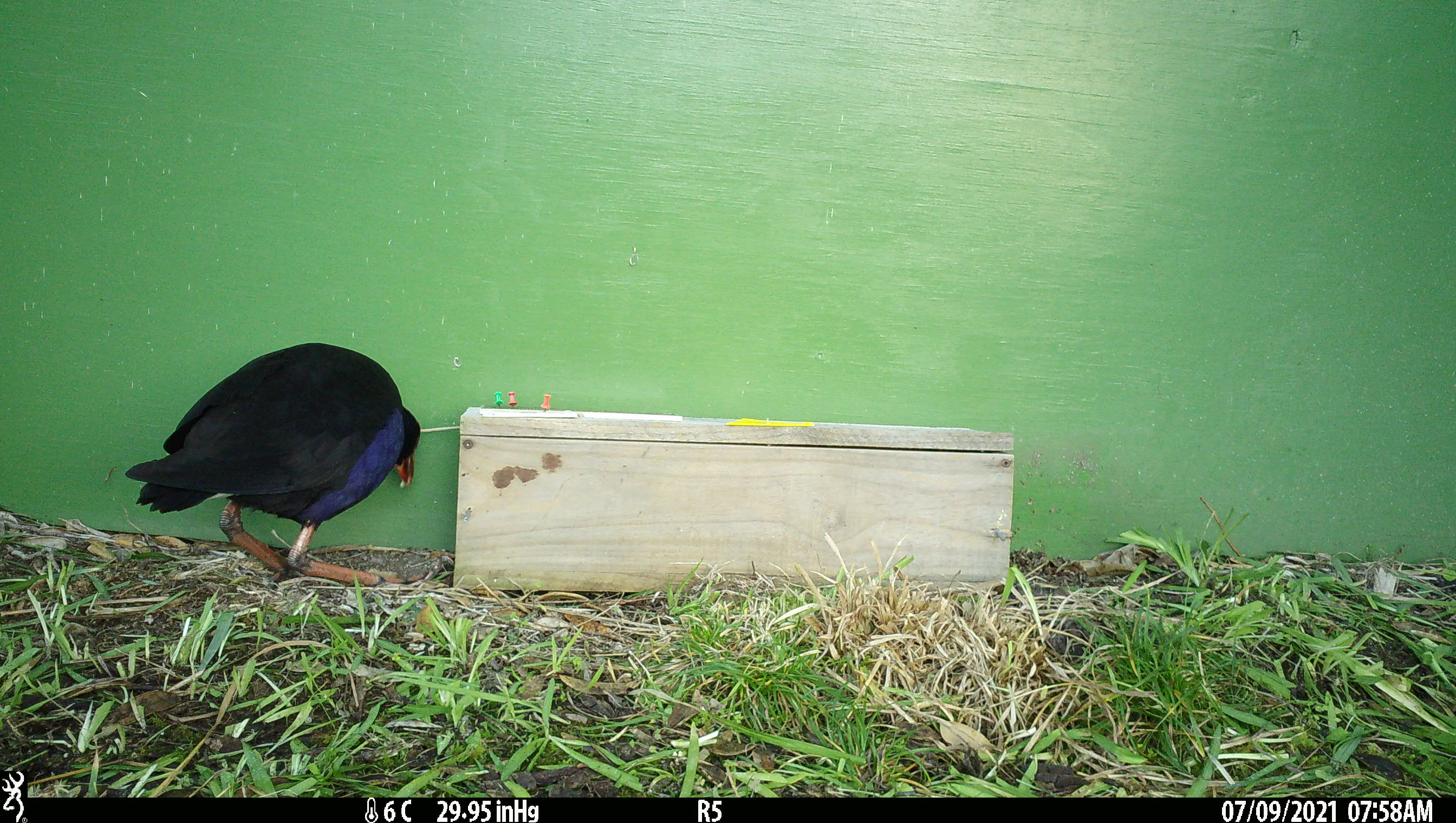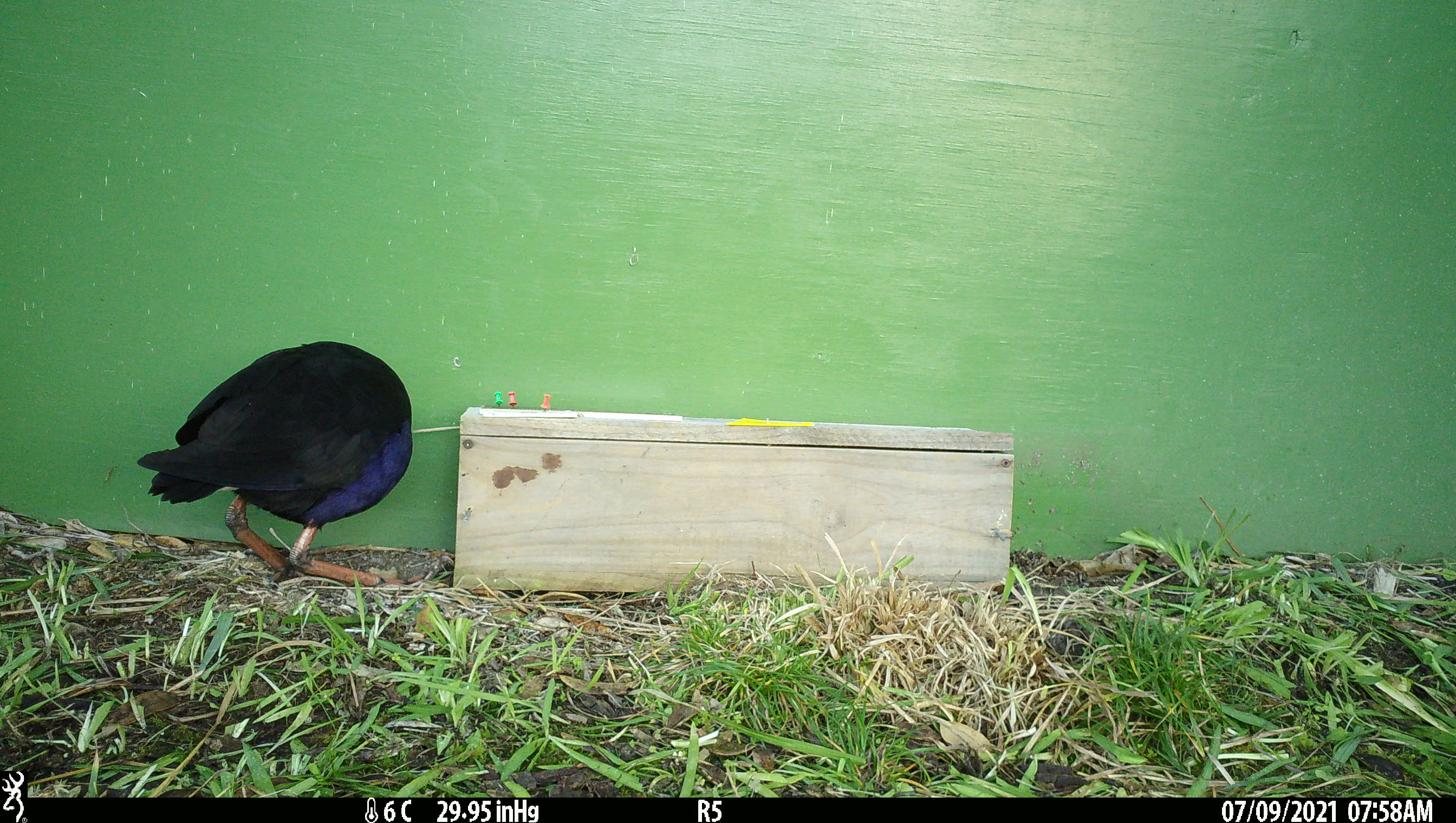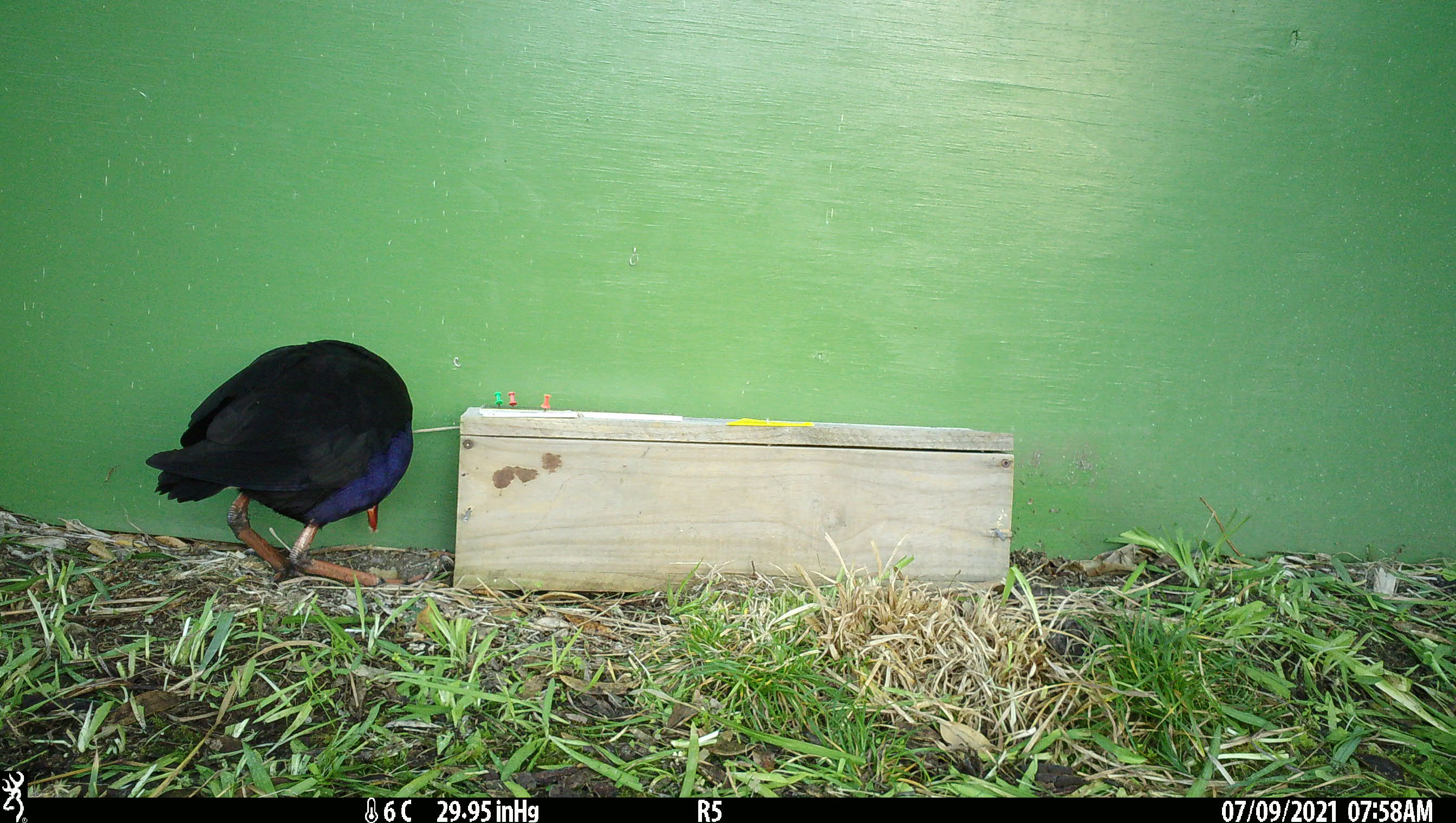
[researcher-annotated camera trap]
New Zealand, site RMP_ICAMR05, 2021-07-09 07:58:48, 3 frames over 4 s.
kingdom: Animalia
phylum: Chordata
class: Aves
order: Gruiformes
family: Rallidae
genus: Porphyrio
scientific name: Porphyrio melanotus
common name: australasian swamphen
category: pukeko